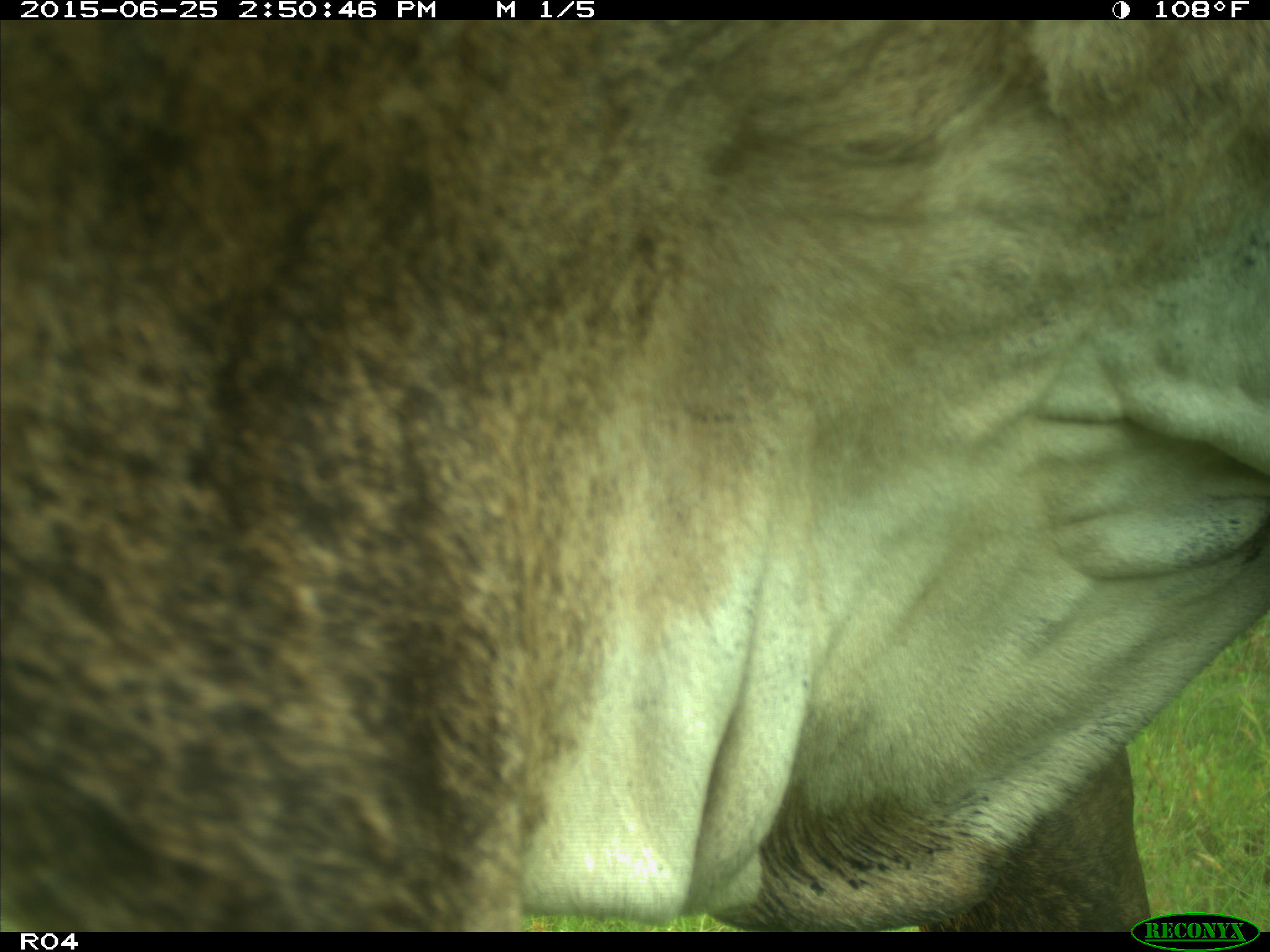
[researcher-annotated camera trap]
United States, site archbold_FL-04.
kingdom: Animalia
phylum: Chordata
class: Mammalia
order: Artiodactyla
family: Bovidae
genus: Bos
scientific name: Bos taurus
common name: domestic cow